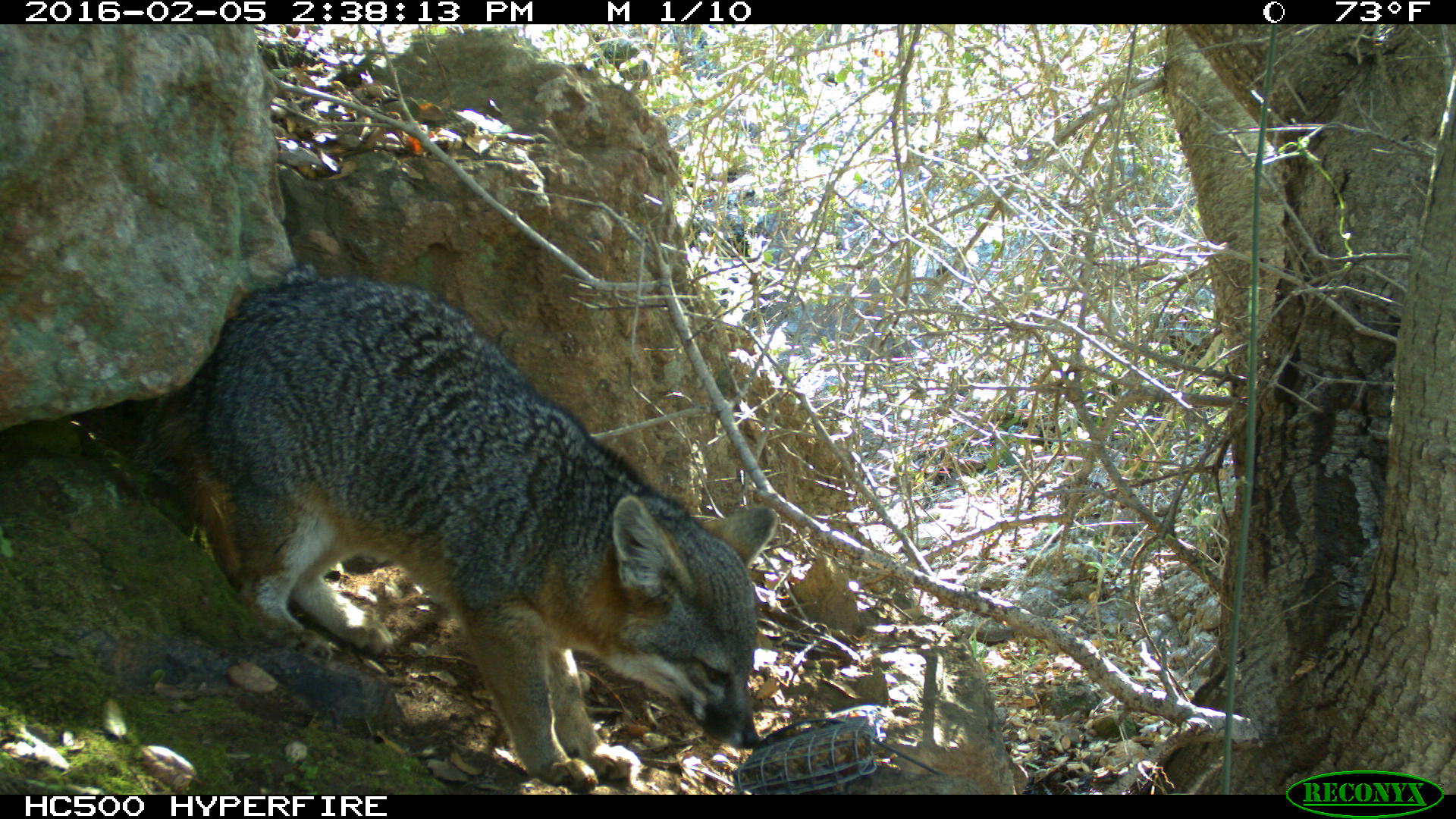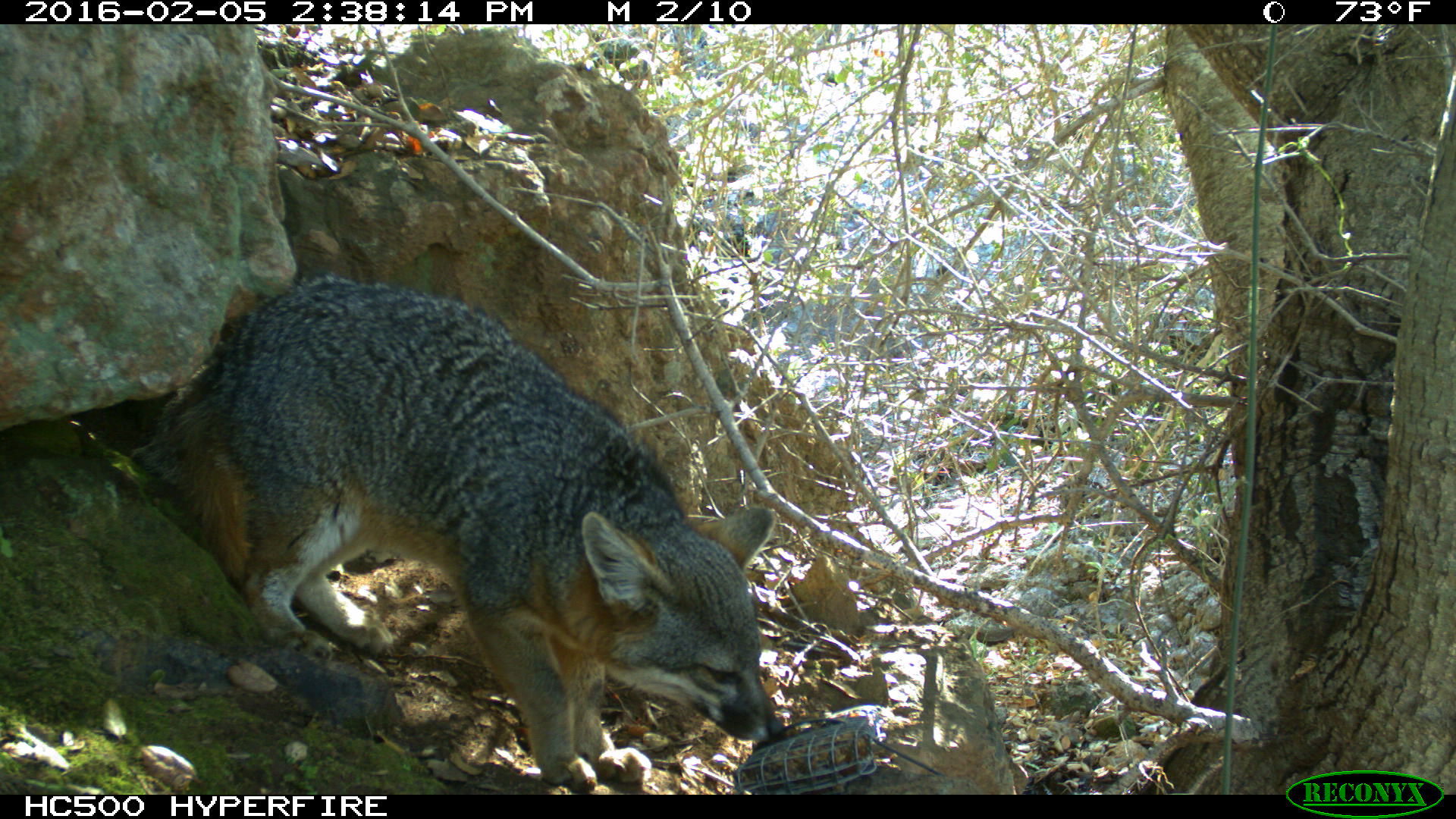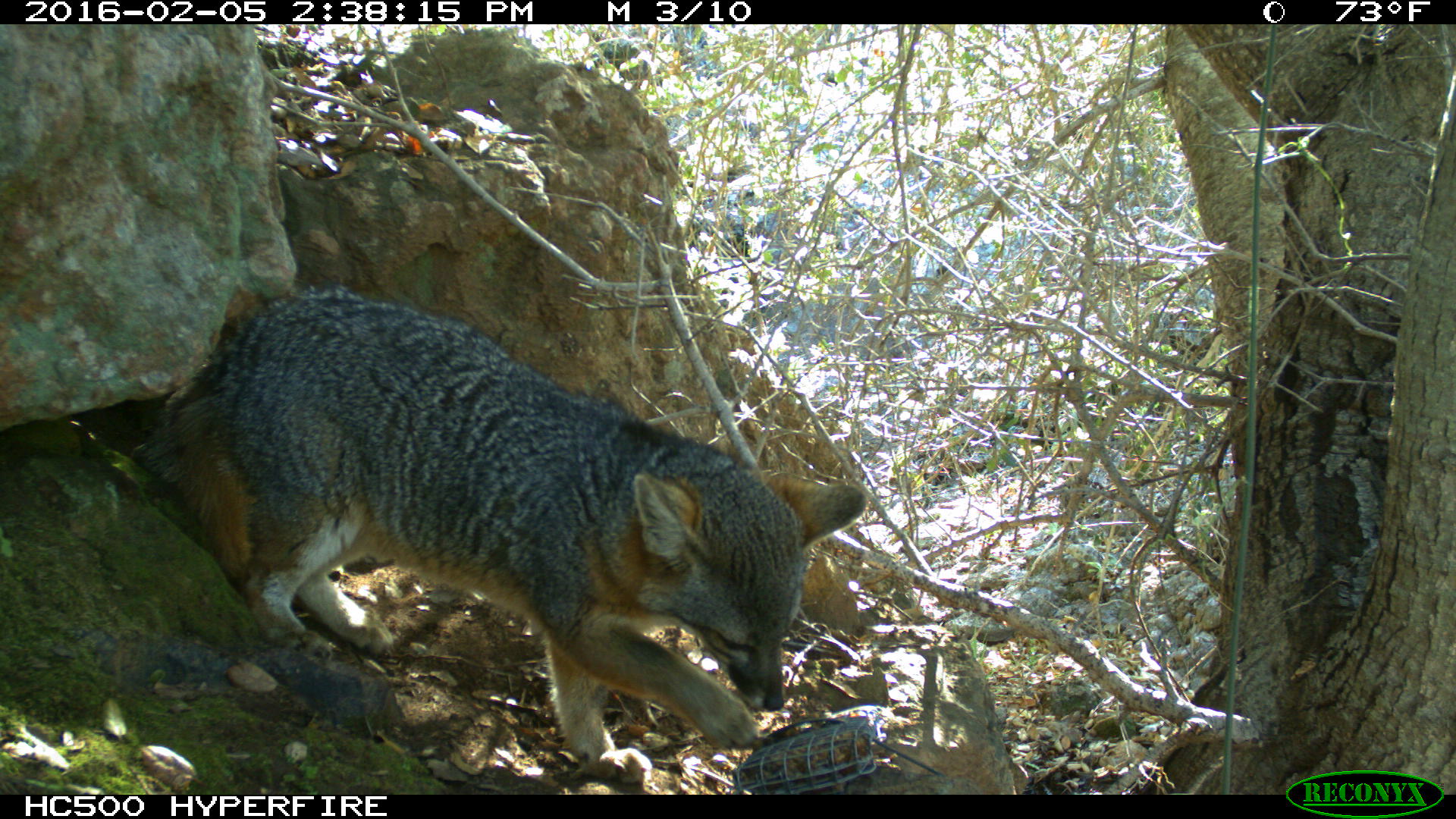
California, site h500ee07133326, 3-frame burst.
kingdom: Animalia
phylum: Chordata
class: Mammalia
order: Carnivora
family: Canidae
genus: Urocyon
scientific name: Urocyon littoralis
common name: island fox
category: fox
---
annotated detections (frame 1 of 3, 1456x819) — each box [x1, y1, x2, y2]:
fox: [136, 259, 777, 795]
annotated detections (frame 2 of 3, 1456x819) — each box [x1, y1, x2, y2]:
fox: [118, 272, 786, 795]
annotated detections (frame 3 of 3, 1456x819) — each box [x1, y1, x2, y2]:
fox: [127, 281, 864, 783]